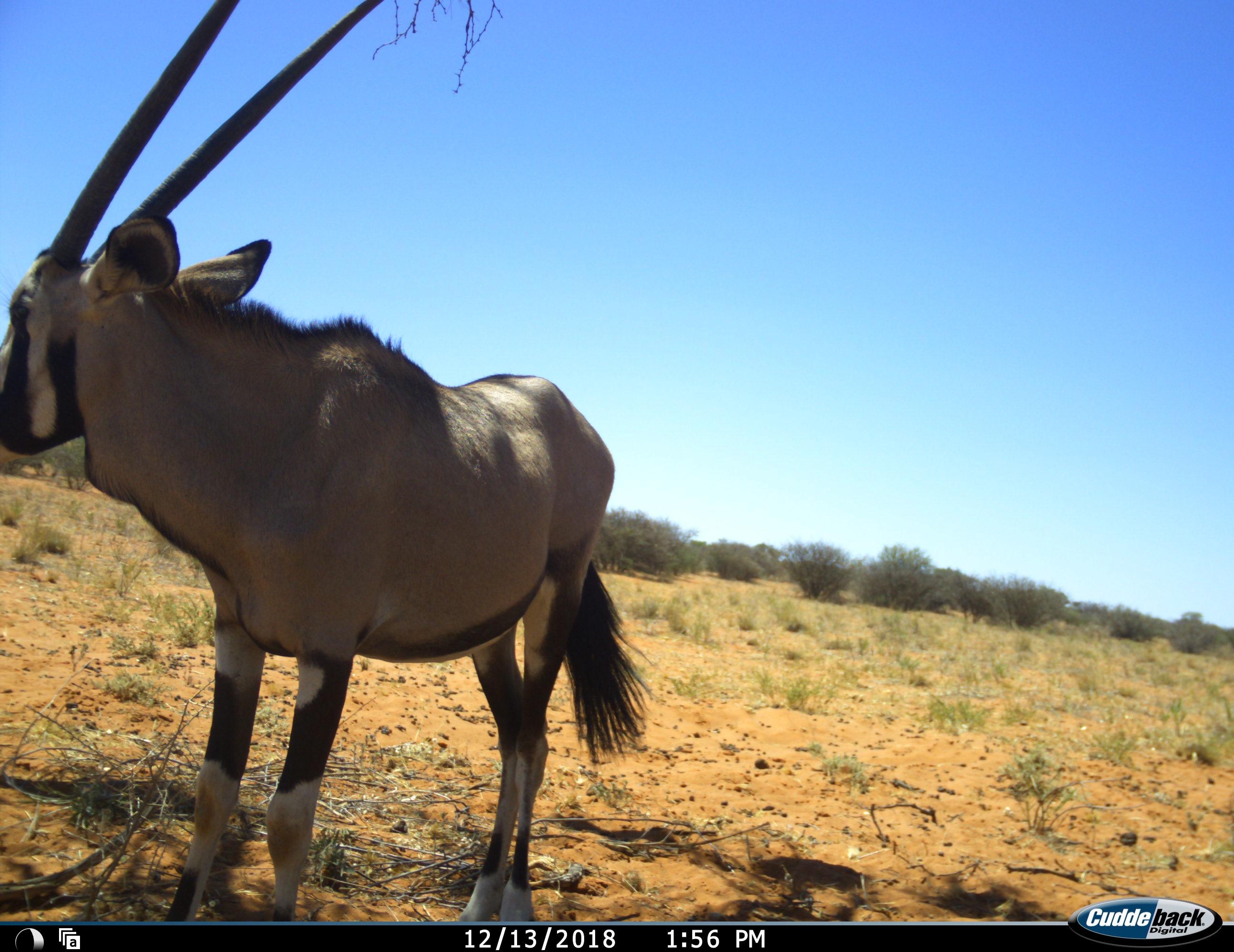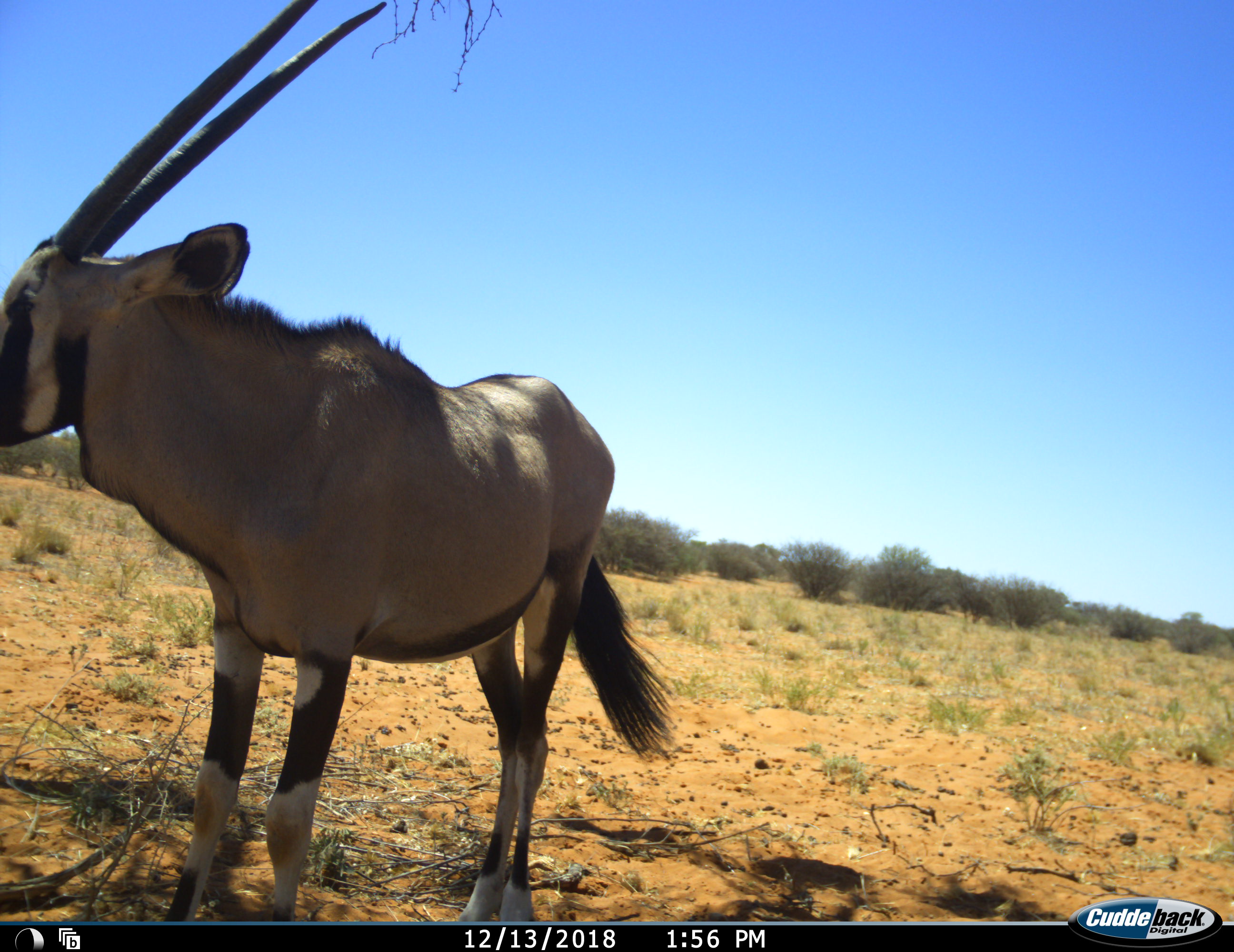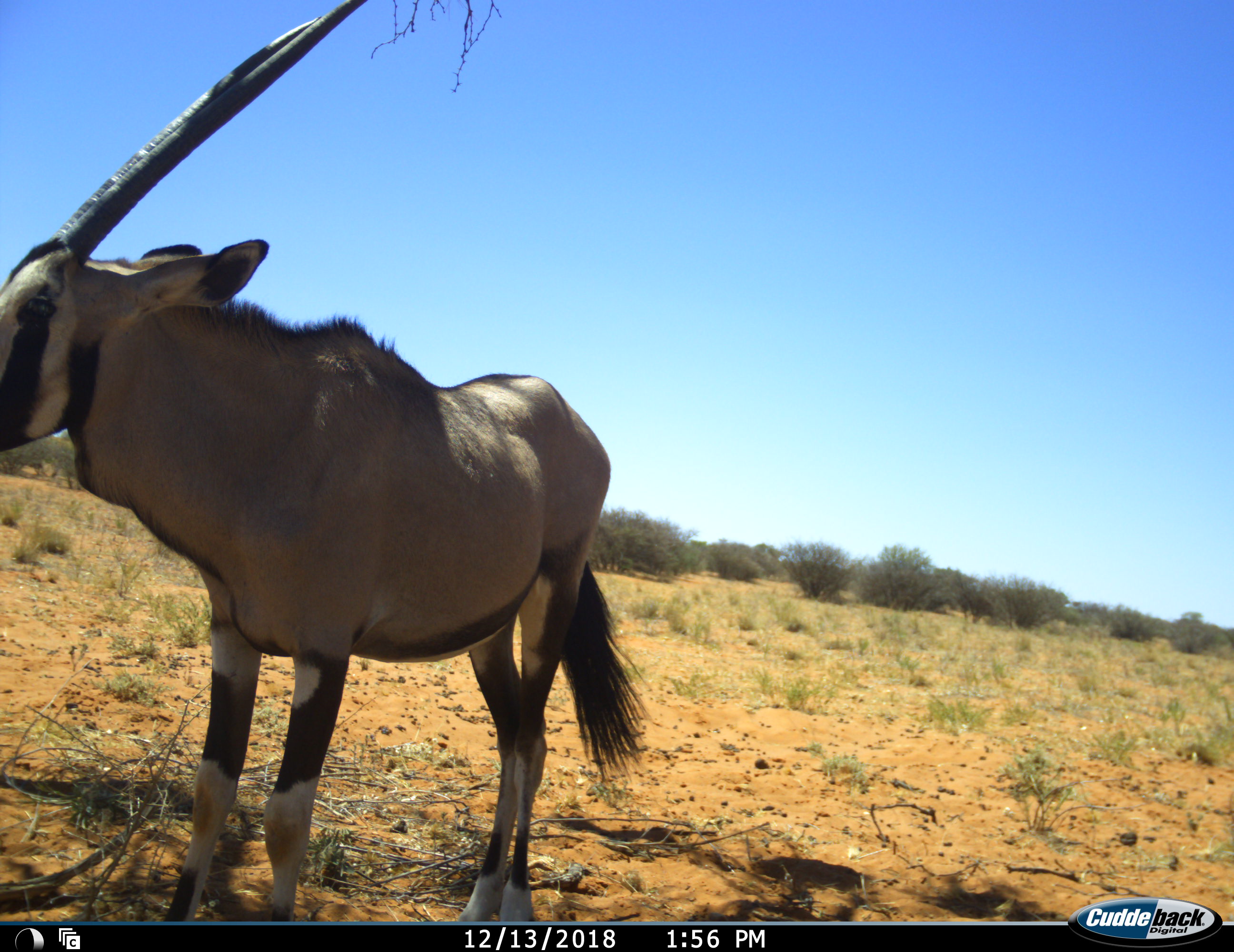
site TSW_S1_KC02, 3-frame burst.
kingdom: Animalia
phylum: Chordata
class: Mammalia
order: Artiodactyla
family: Bovidae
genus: Oryx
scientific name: Oryx gazella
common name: gemsbok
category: oryx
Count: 1.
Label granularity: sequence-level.